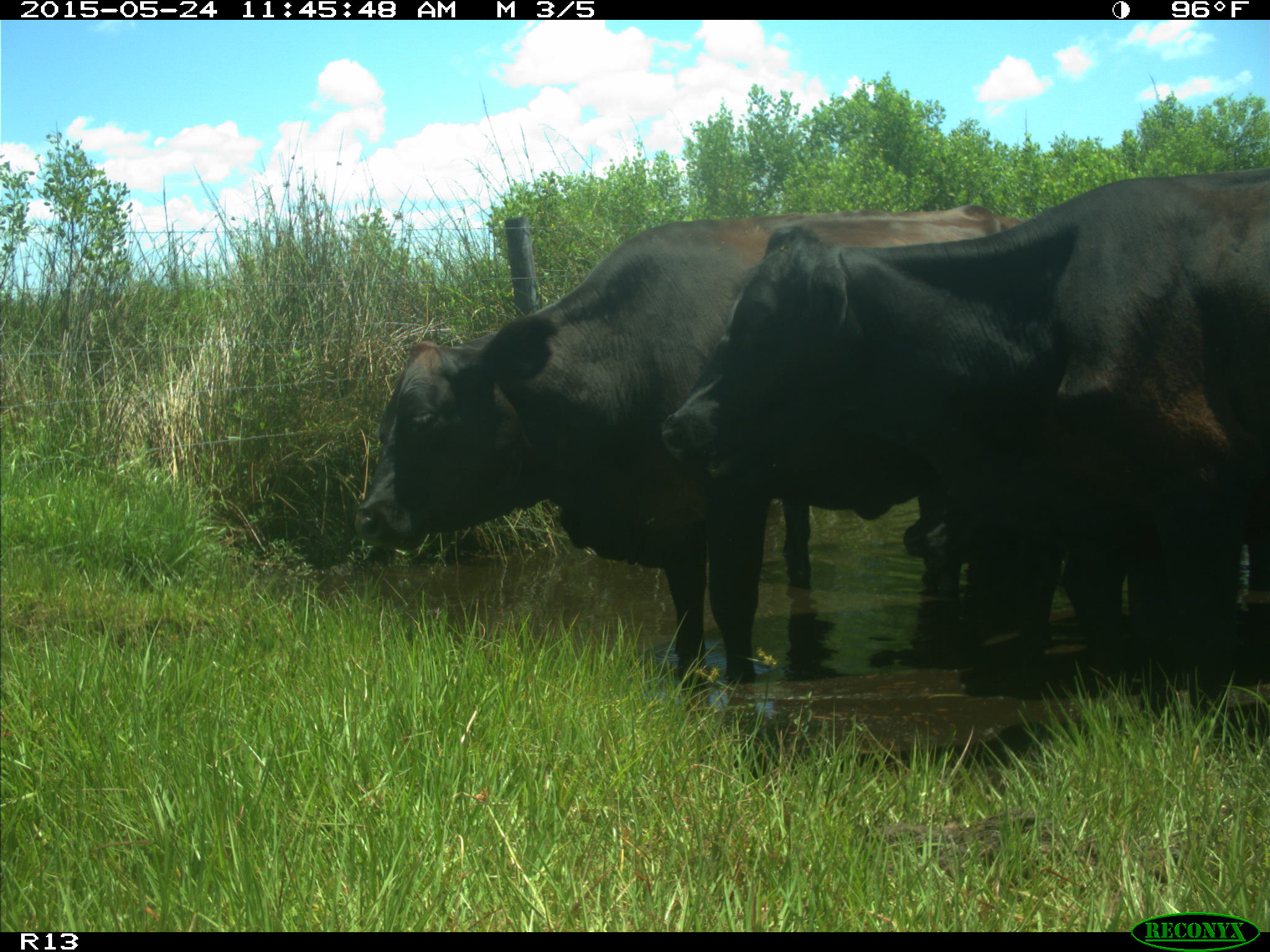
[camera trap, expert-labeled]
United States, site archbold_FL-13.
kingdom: Animalia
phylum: Chordata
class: Mammalia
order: Artiodactyla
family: Bovidae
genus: Bos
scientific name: Bos taurus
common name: domestic cow